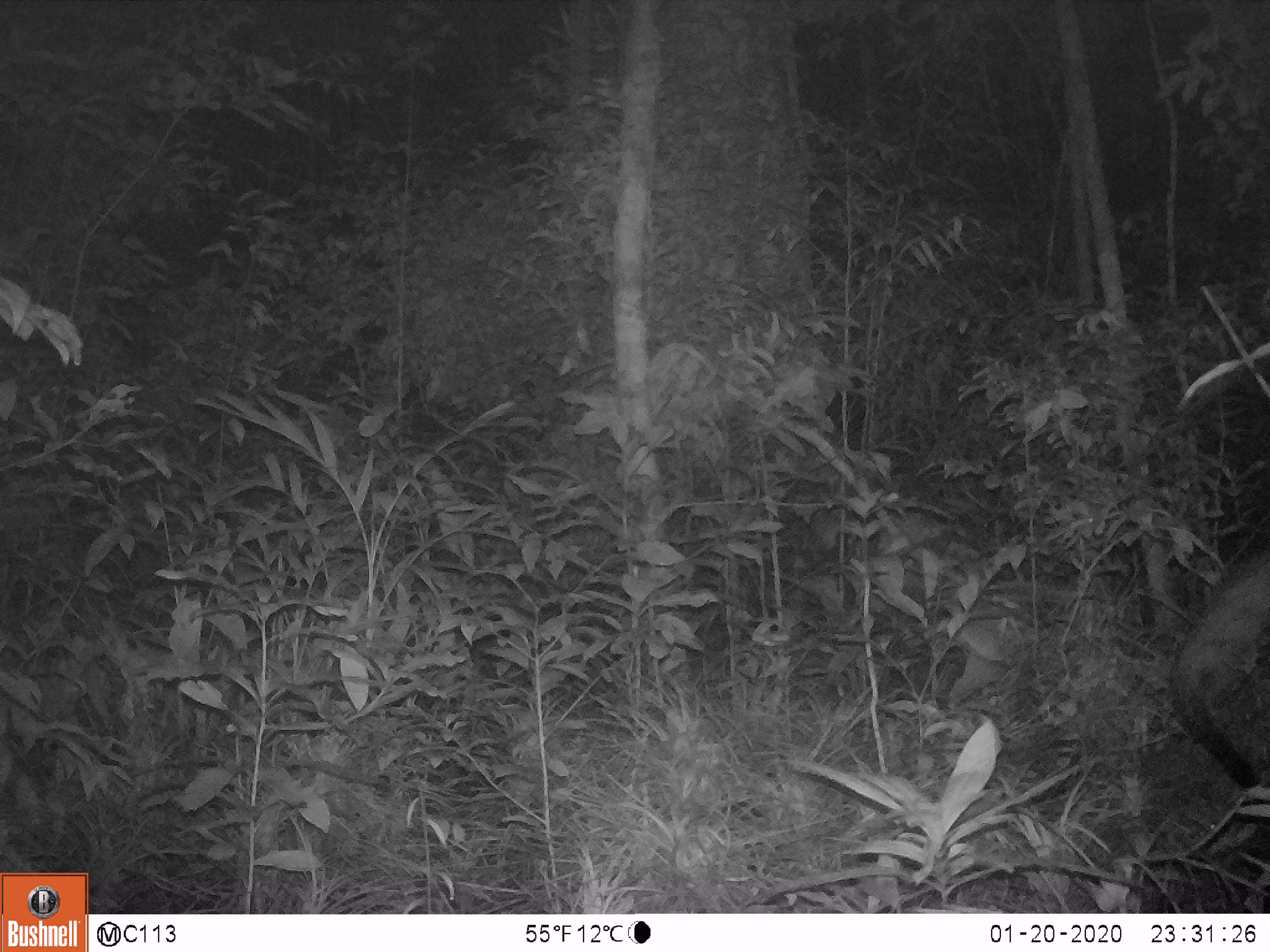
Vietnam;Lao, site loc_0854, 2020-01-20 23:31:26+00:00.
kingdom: Animalia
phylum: Chordata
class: Mammalia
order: Carnivora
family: Viverridae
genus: Paradoxurus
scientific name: Paradoxurus hermaphroditus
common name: common palm civet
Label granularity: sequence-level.